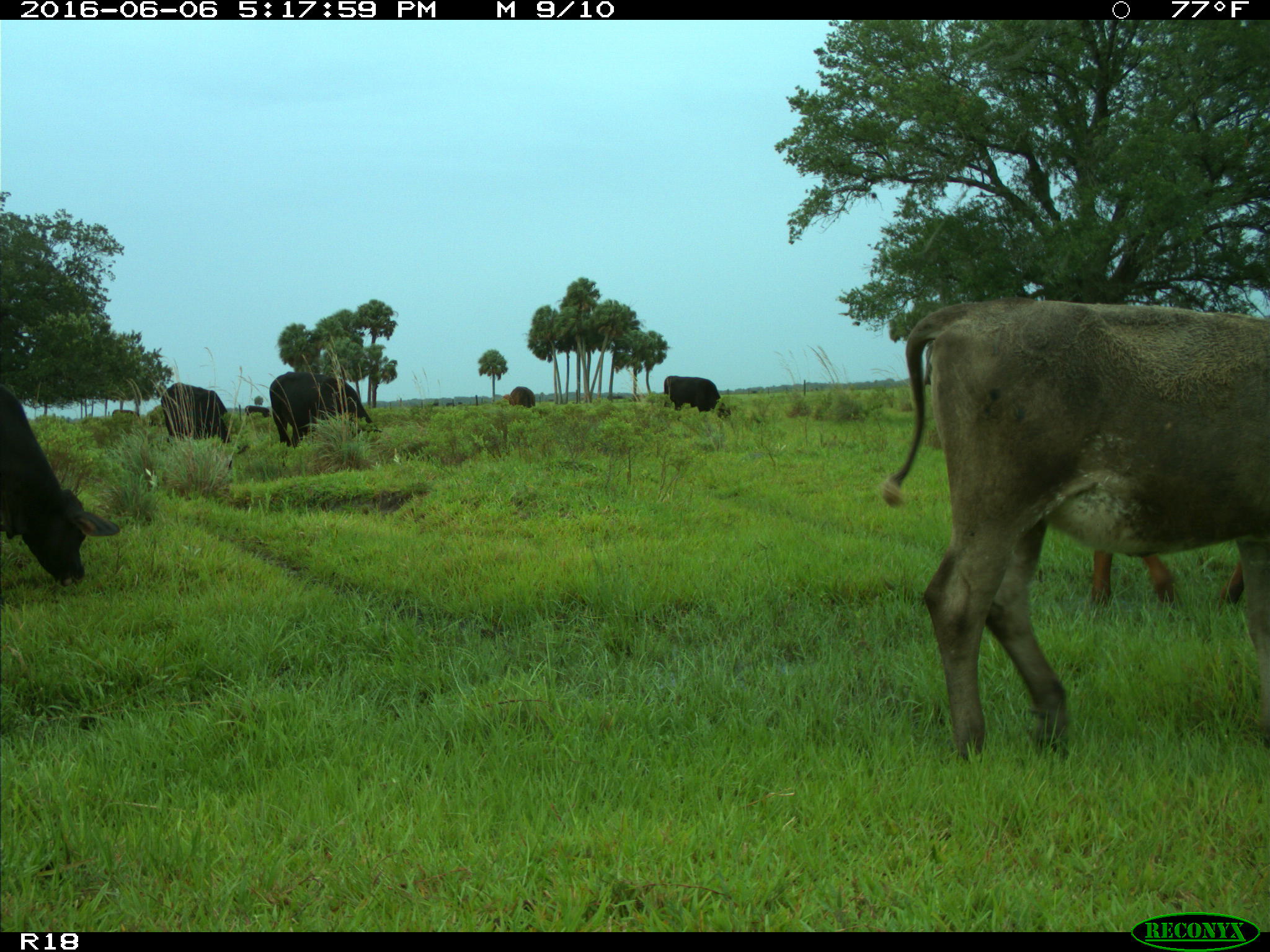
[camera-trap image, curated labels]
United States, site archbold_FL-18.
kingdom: Animalia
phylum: Chordata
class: Mammalia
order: Artiodactyla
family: Bovidae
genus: Bos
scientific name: Bos taurus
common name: domestic cow